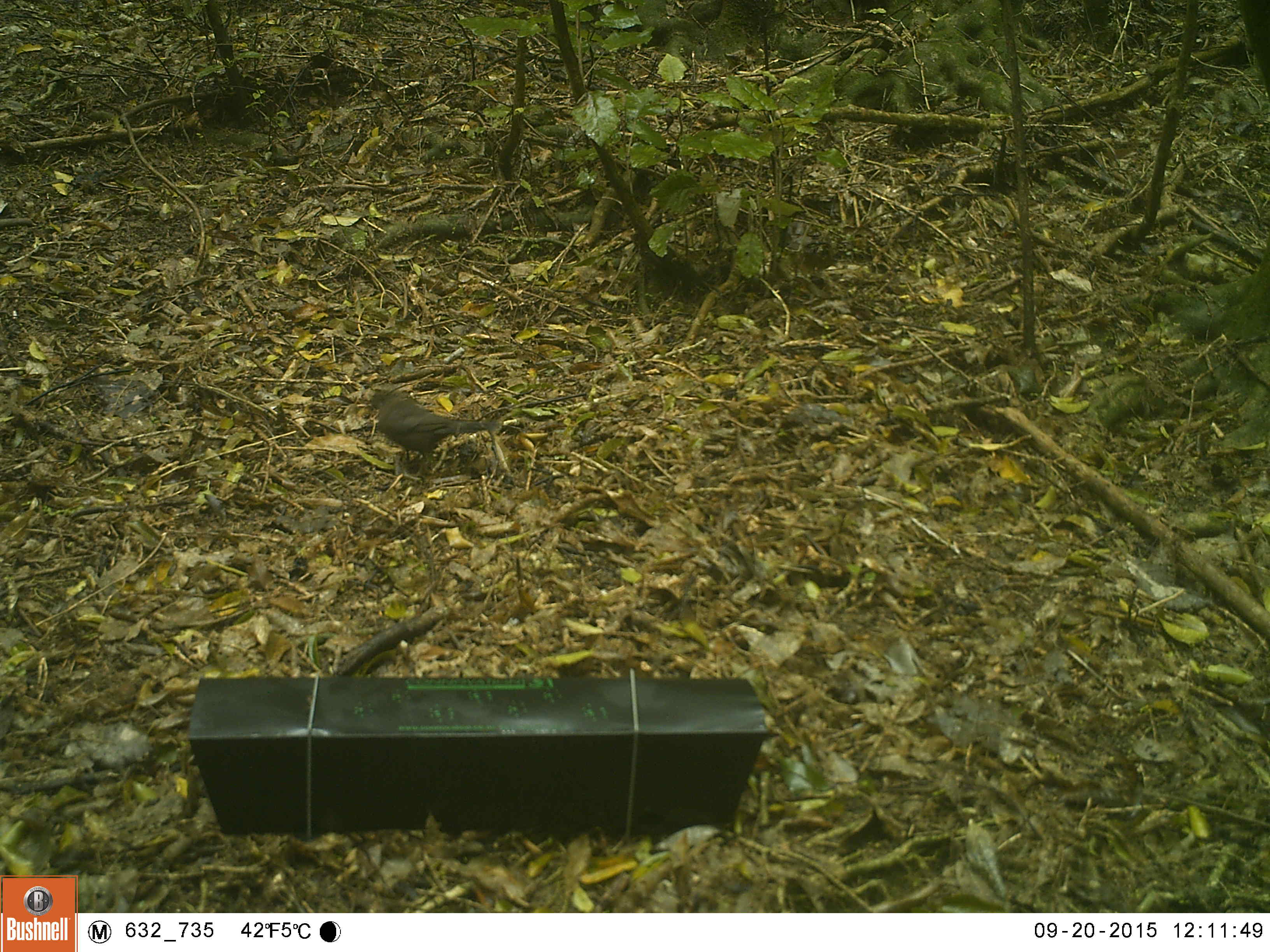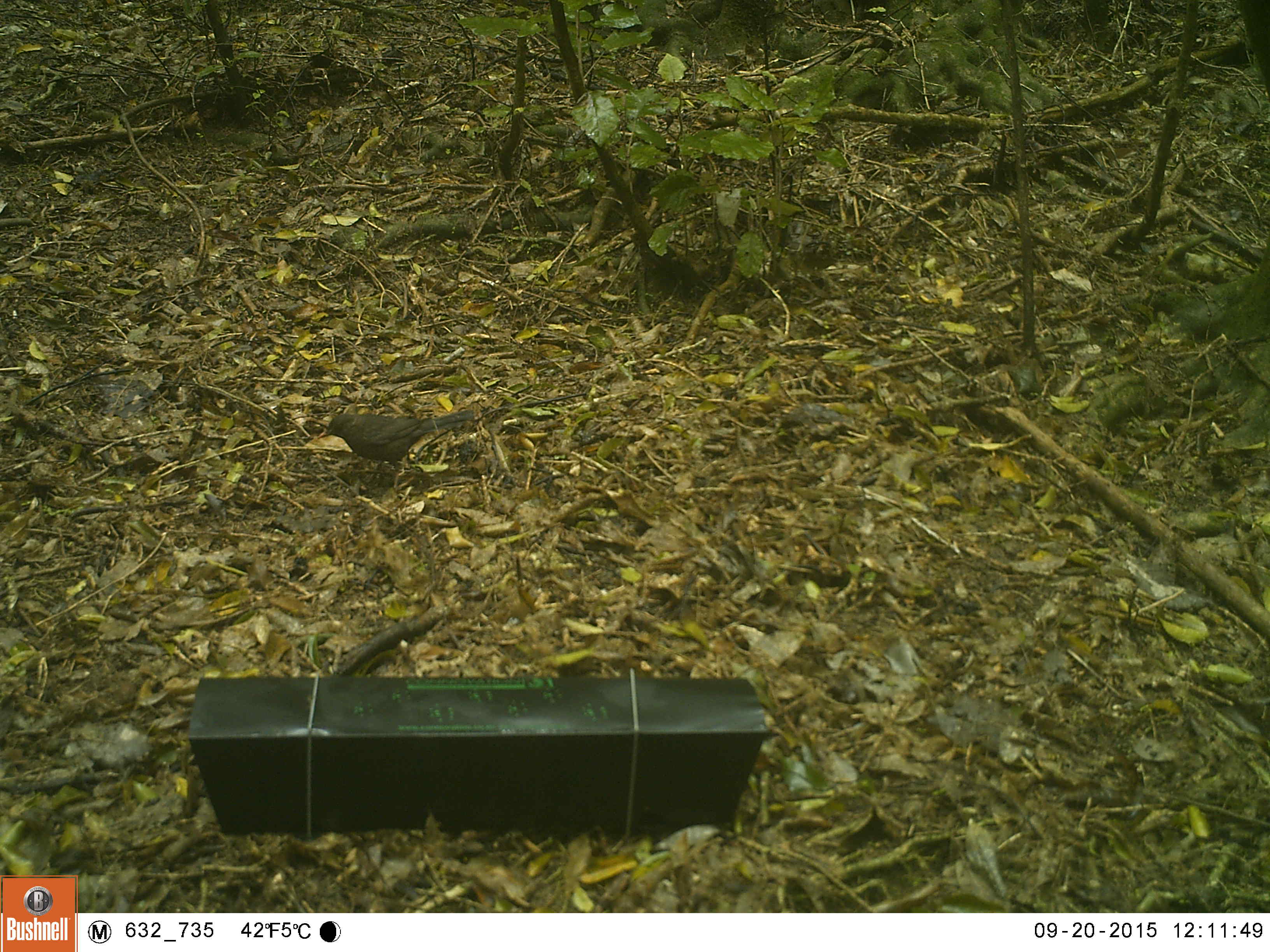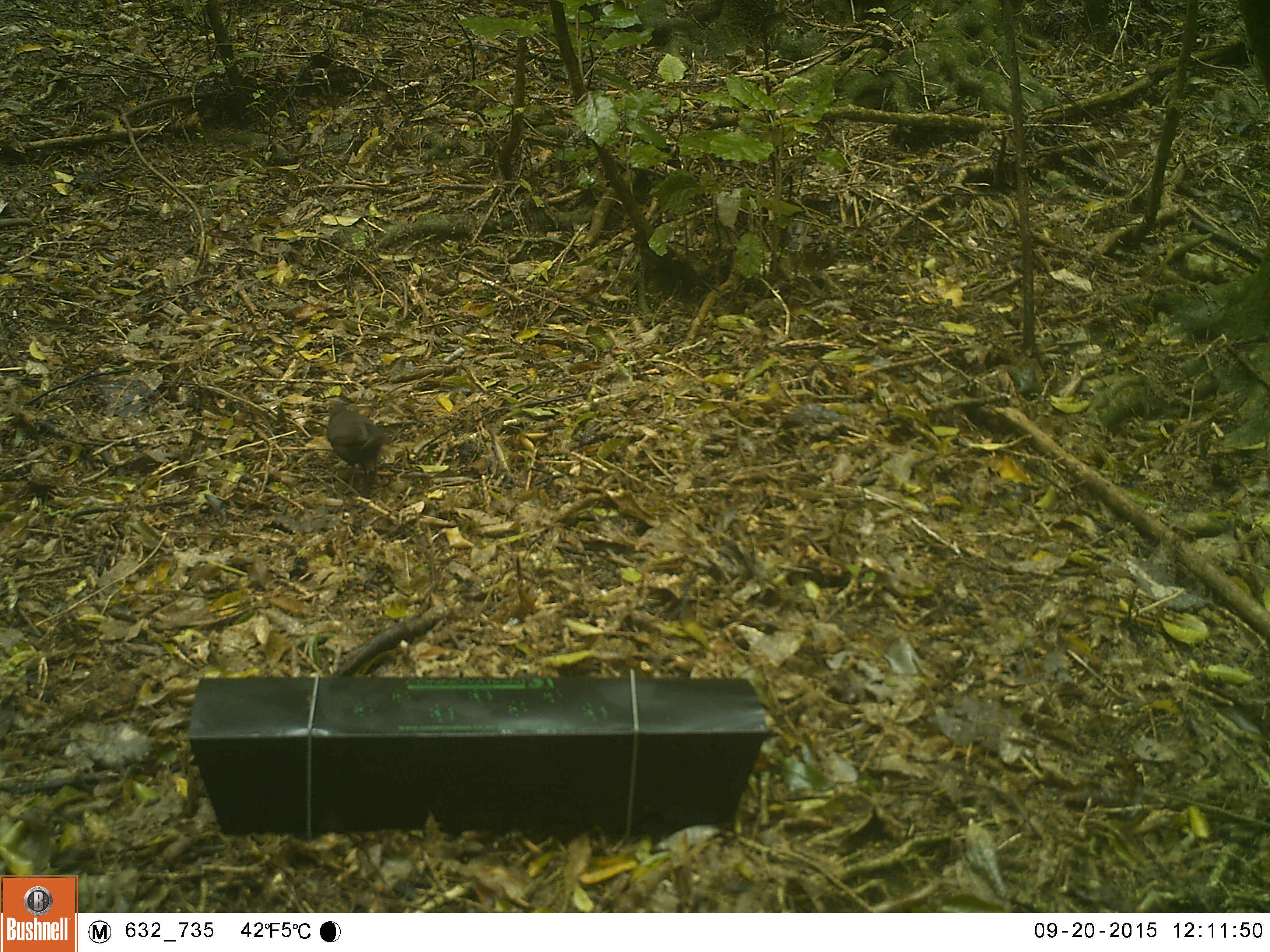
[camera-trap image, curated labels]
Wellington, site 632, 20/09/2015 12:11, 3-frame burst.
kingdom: Animalia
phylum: Chordata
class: Aves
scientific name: Aves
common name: bird